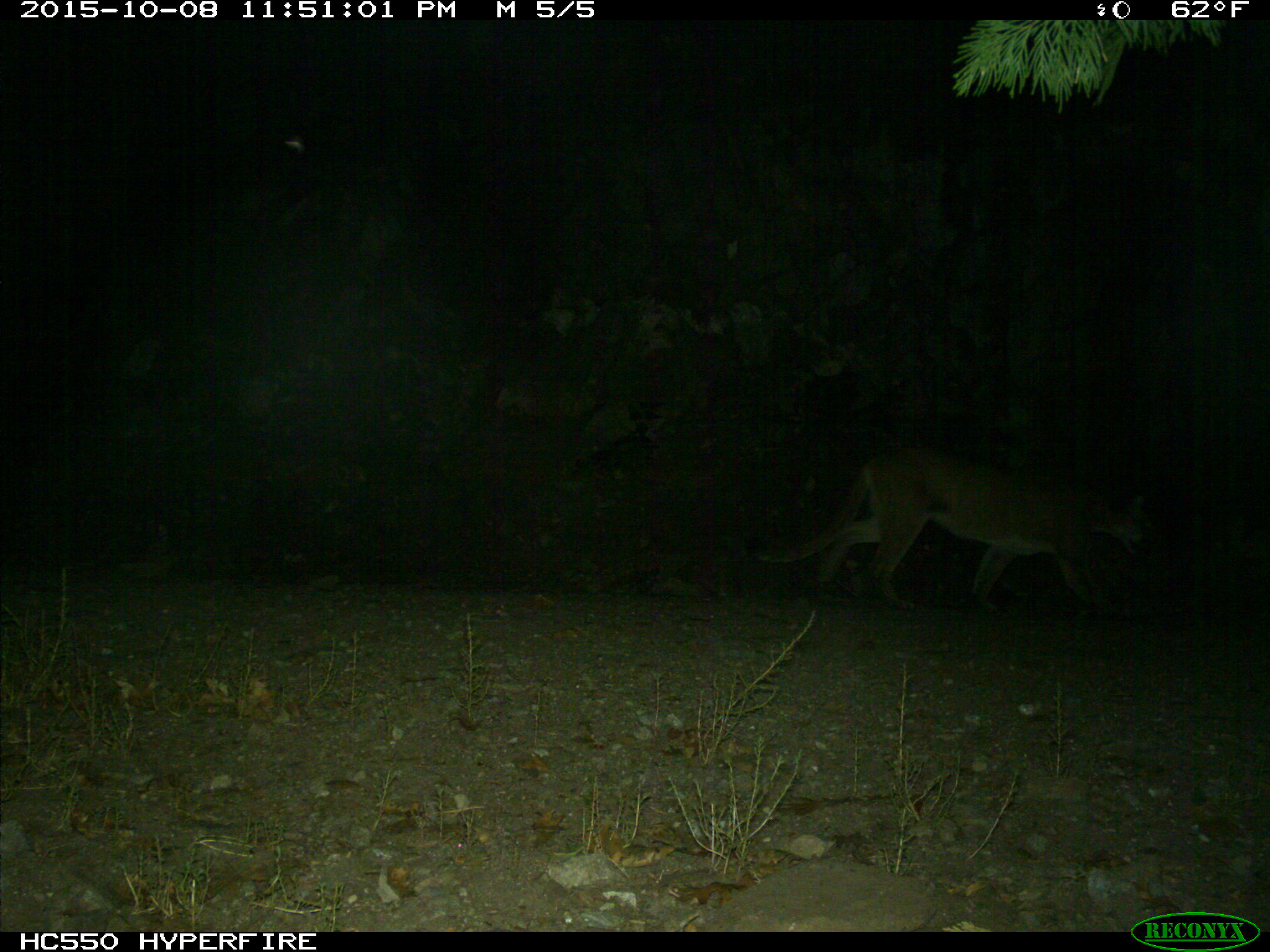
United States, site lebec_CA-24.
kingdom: Animalia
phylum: Chordata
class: Mammalia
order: Carnivora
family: Felidae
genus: Puma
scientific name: Puma concolor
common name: mountain lion